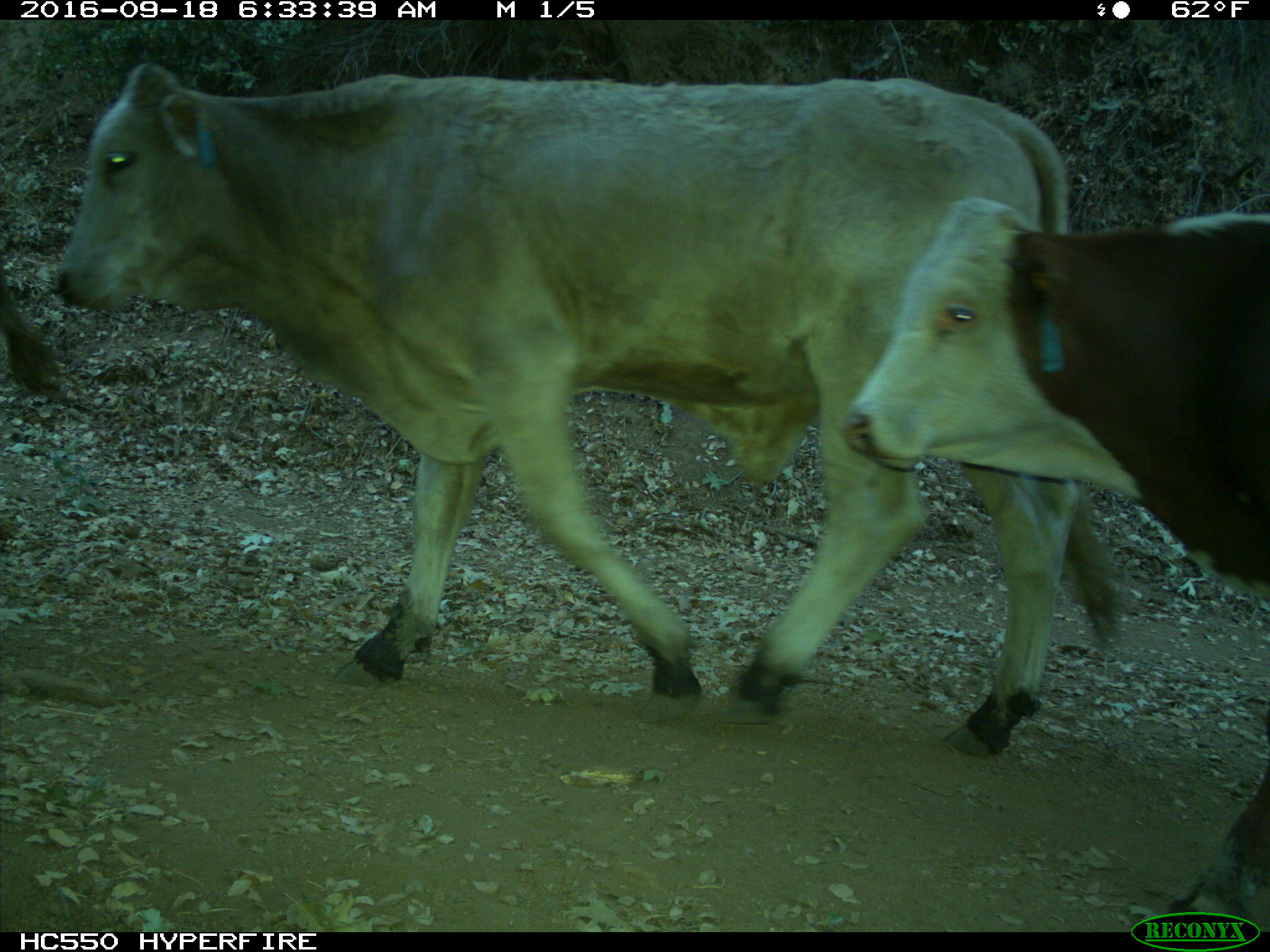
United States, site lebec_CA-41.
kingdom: Animalia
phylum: Chordata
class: Mammalia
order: Artiodactyla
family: Bovidae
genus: Bos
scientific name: Bos taurus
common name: domestic cow